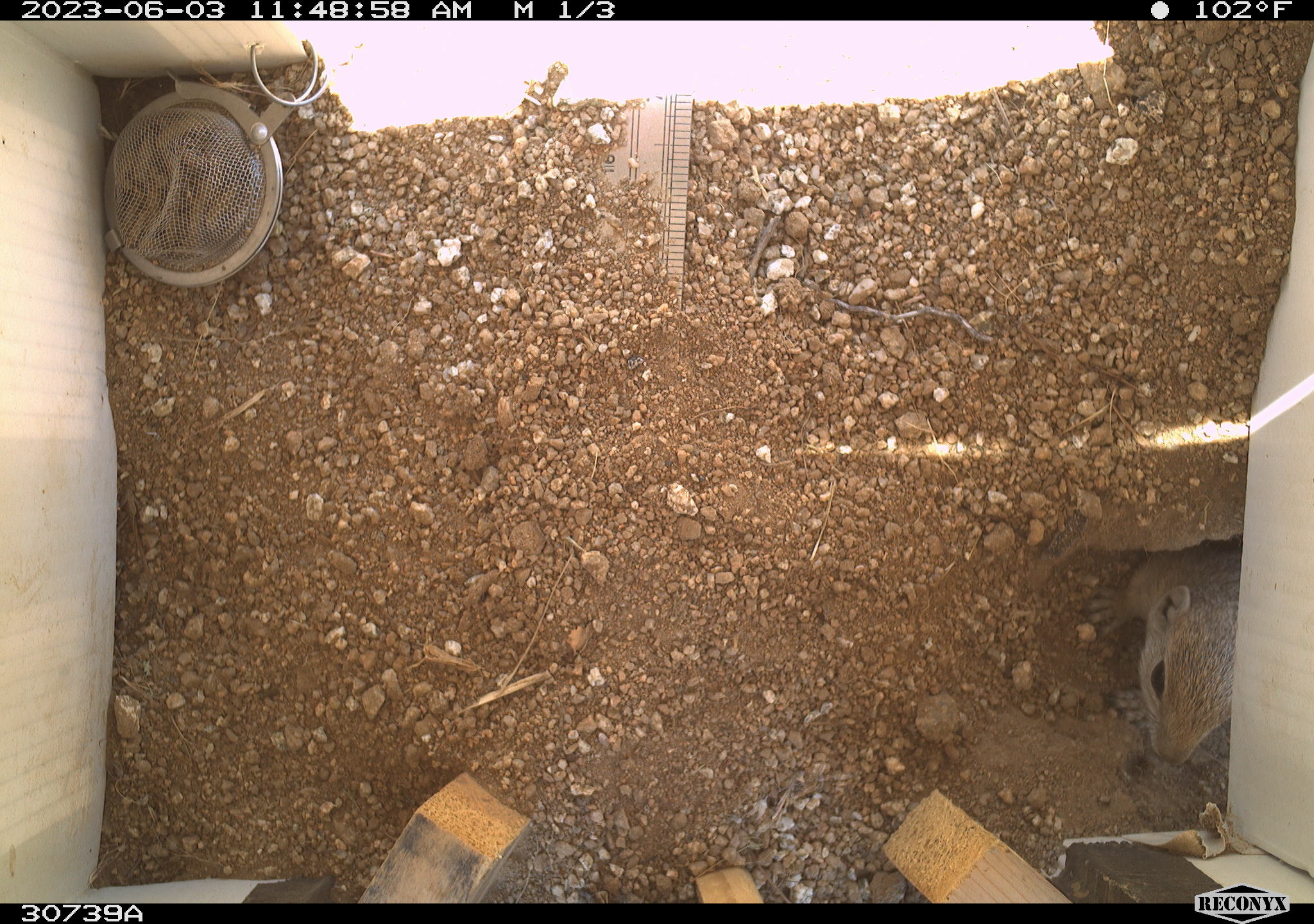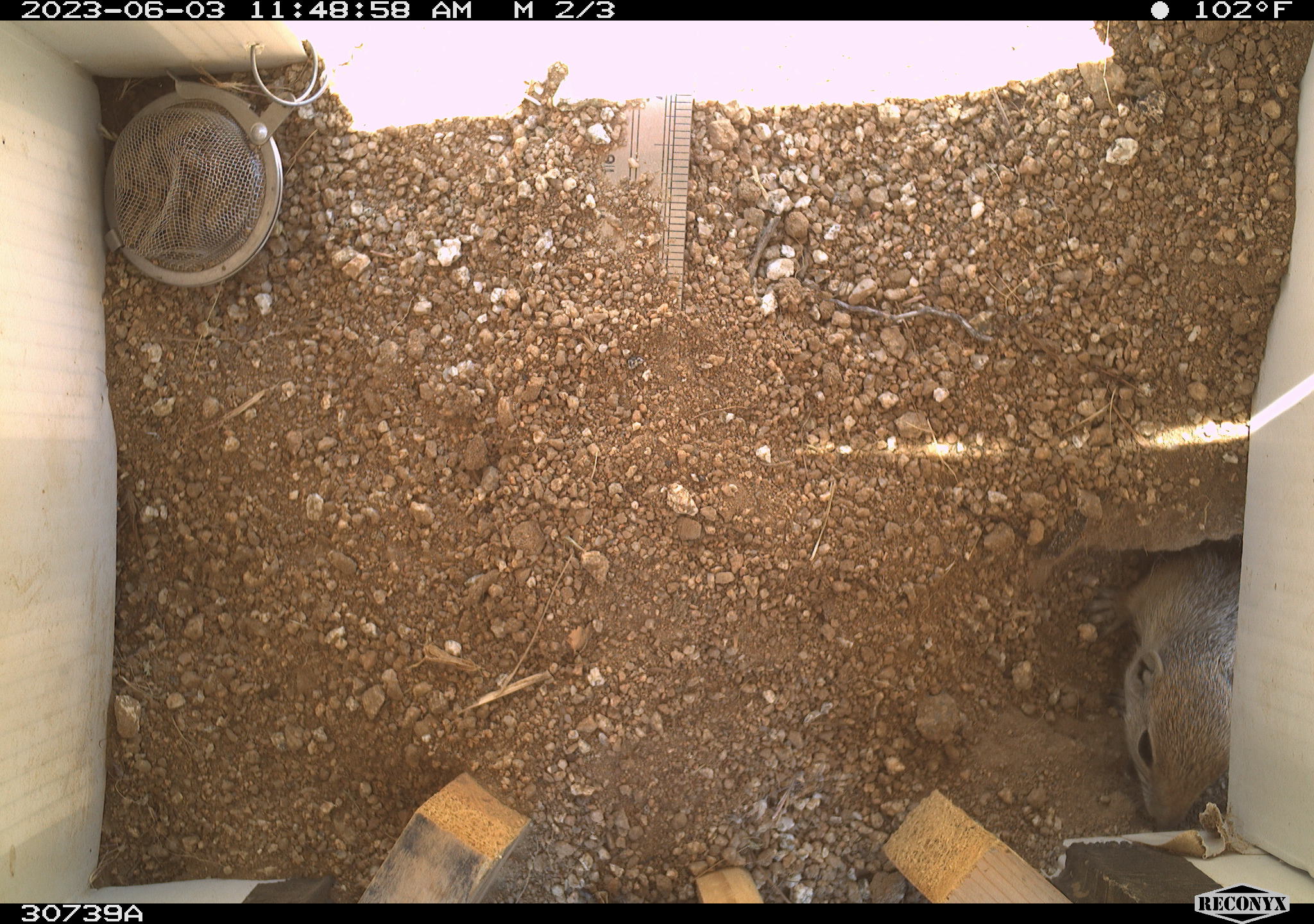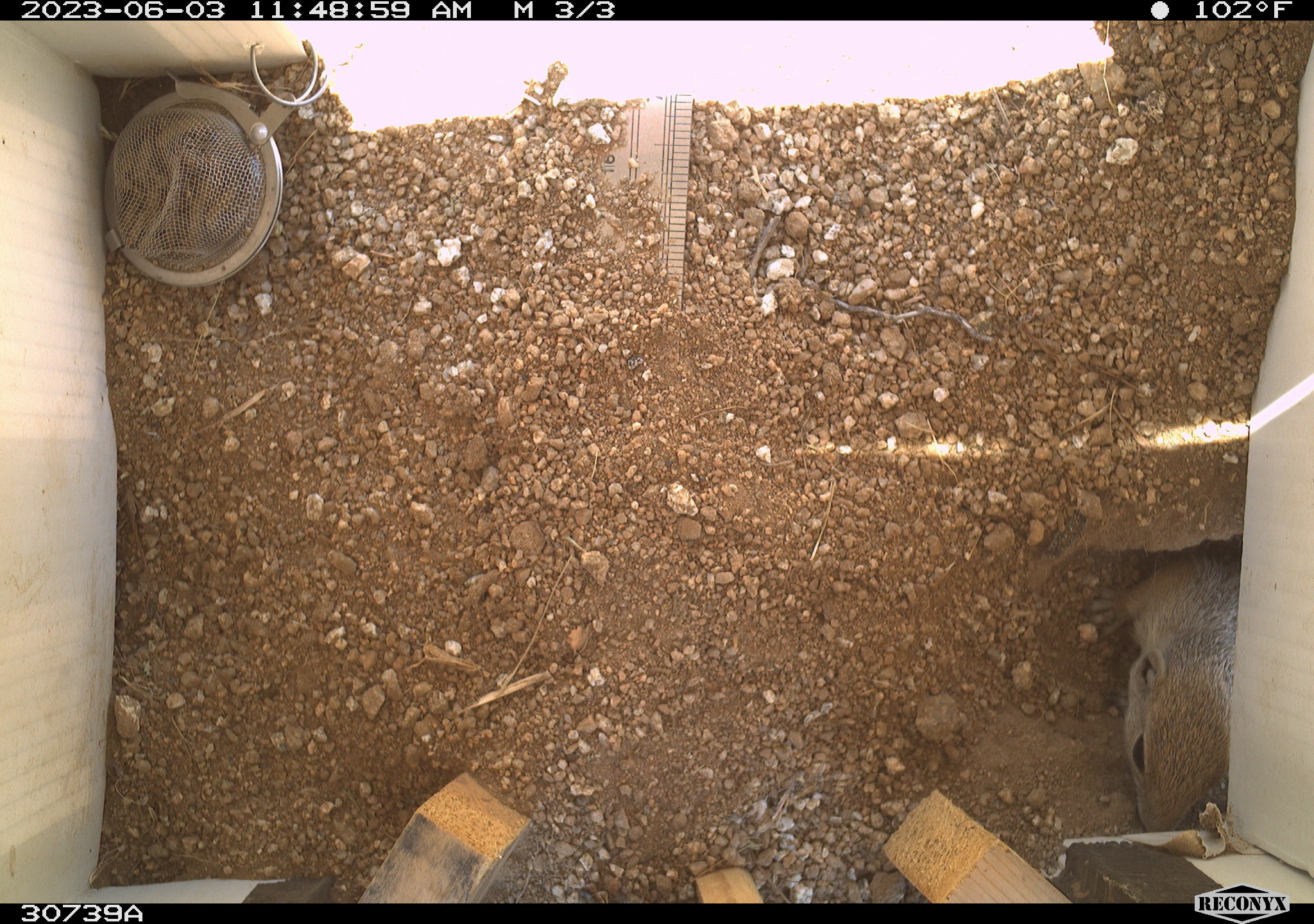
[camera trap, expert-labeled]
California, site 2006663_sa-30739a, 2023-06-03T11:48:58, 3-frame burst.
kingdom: Animalia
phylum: Chordata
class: Mammalia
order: Rodentia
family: Sciuridae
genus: Ammospermophilus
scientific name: Ammospermophilus leucurus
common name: white-tailed antelope squirrel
White-tailed antelope squirrel (Ammospermophilus leucurus).